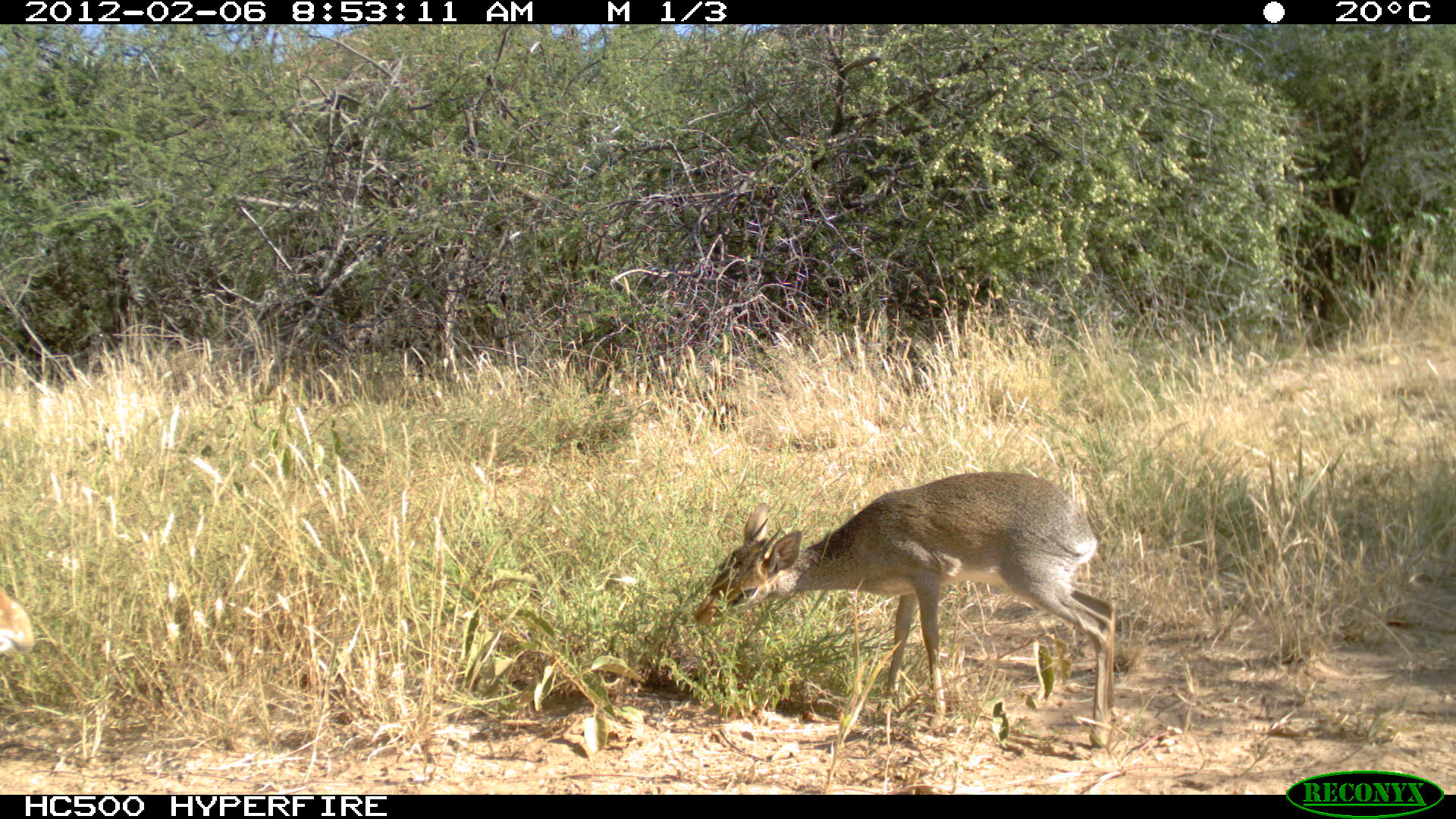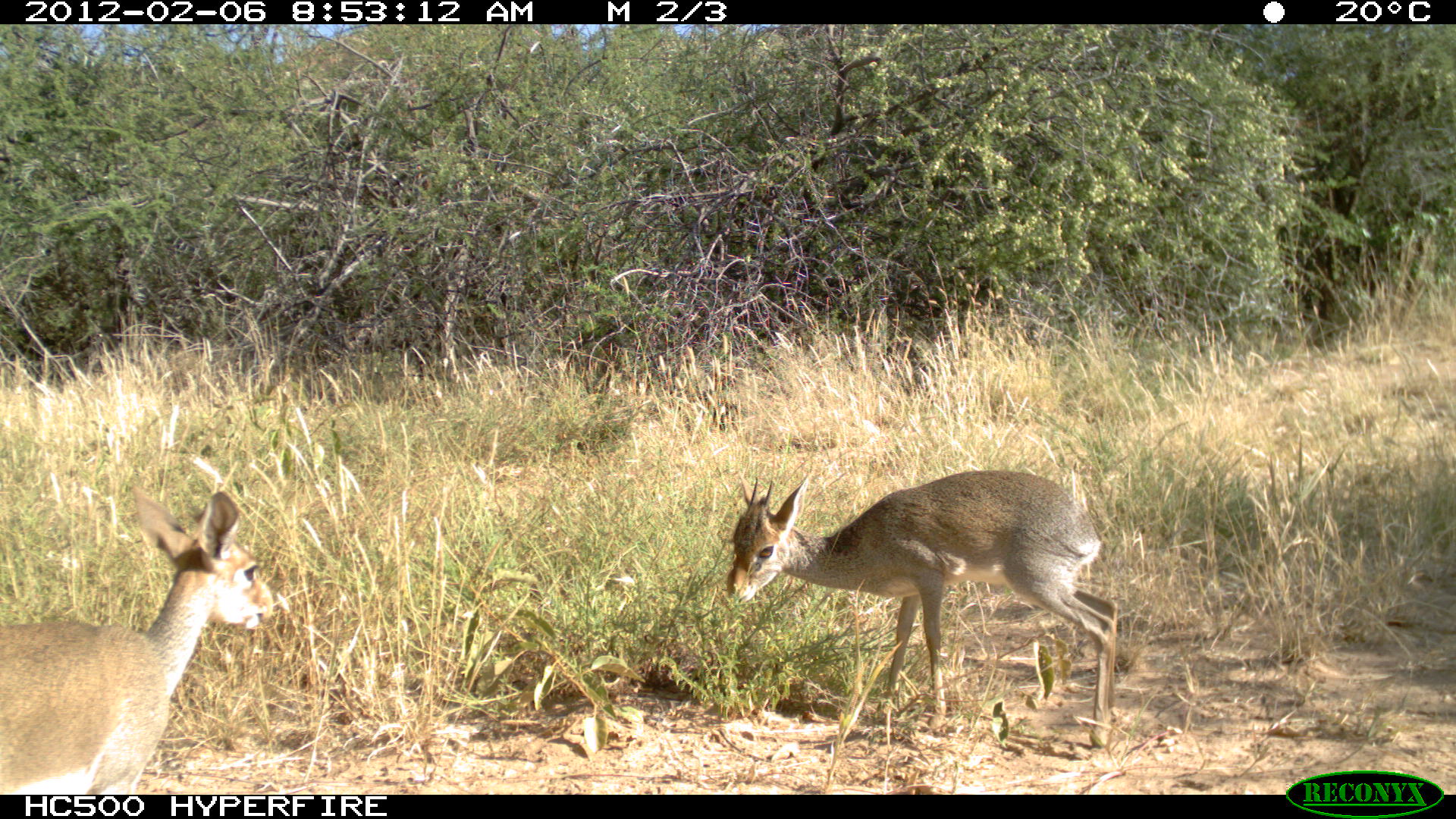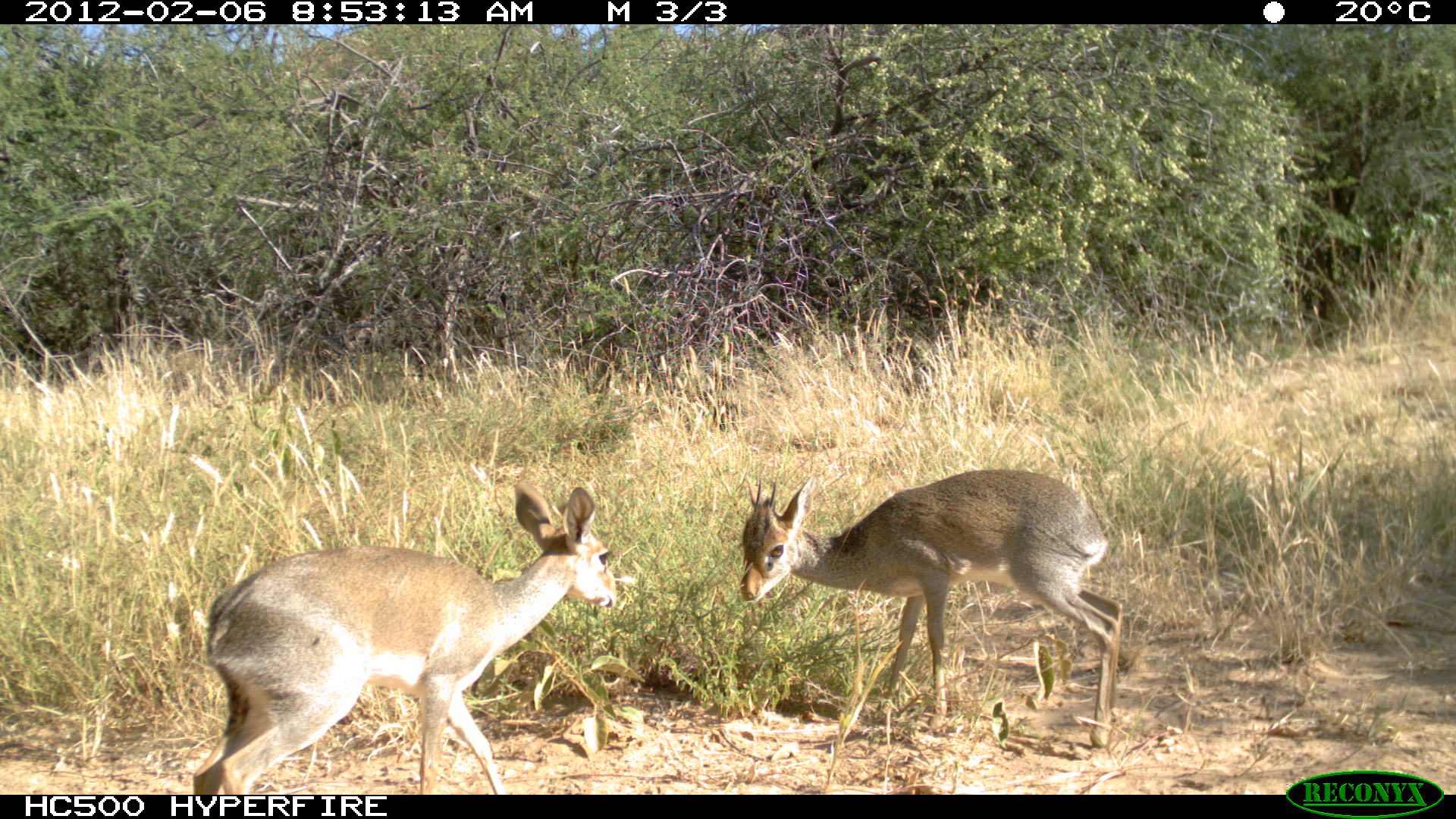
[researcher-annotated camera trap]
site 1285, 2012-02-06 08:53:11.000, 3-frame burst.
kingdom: Animalia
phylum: Chordata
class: Mammalia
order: Artiodactyla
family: Bovidae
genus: Madoqua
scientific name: Madoqua guentheri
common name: günther's dik-dik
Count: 2.